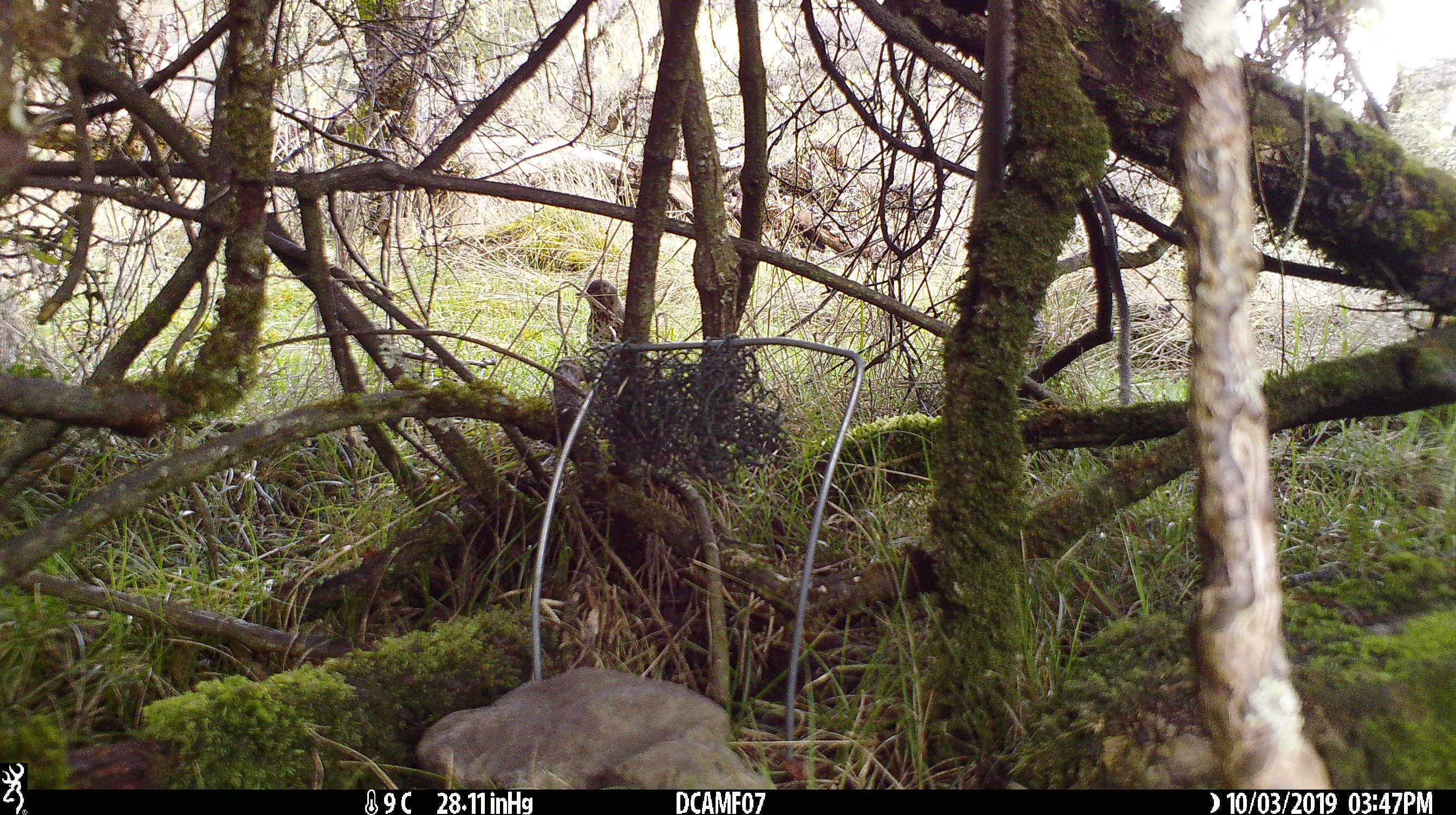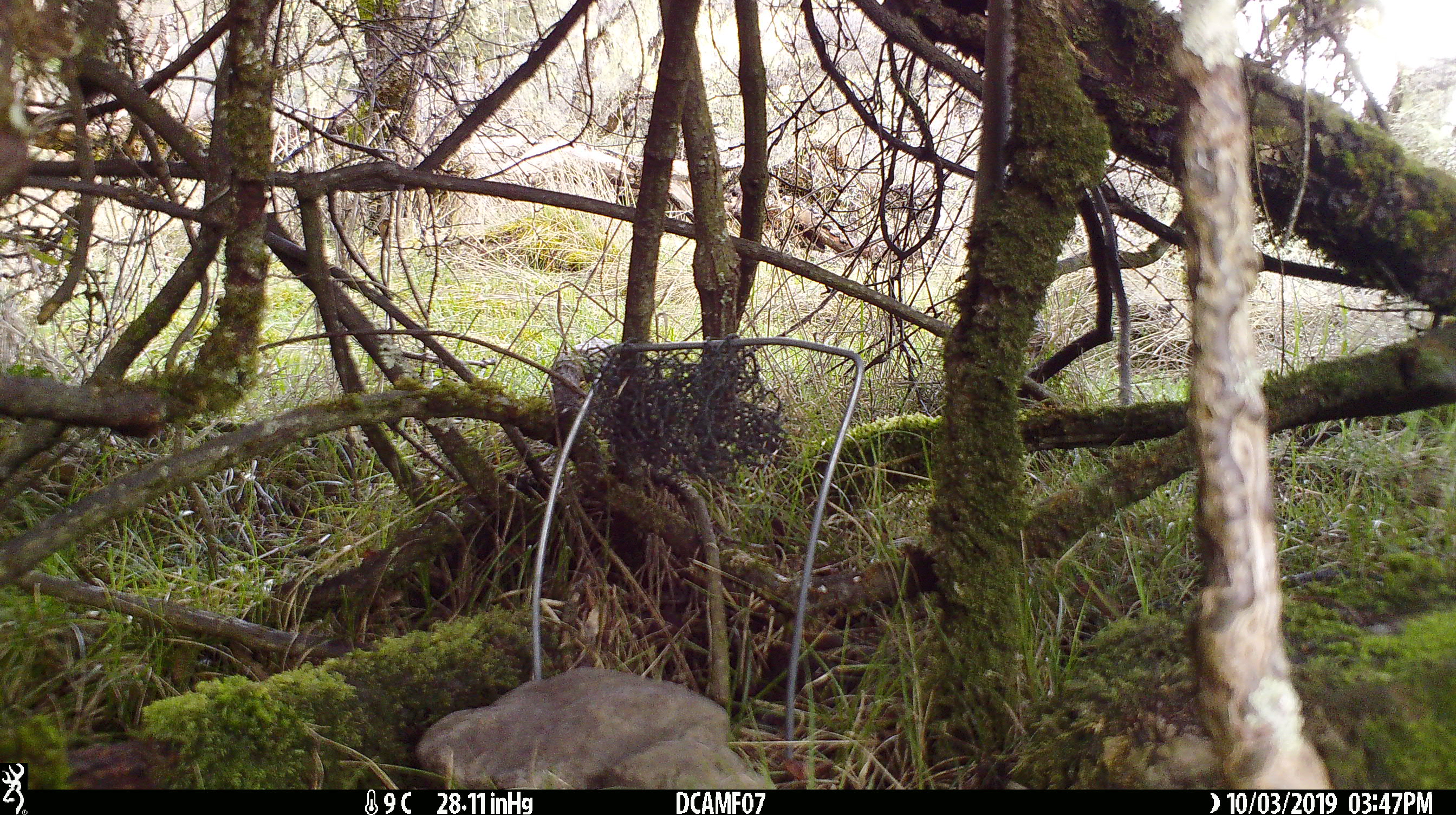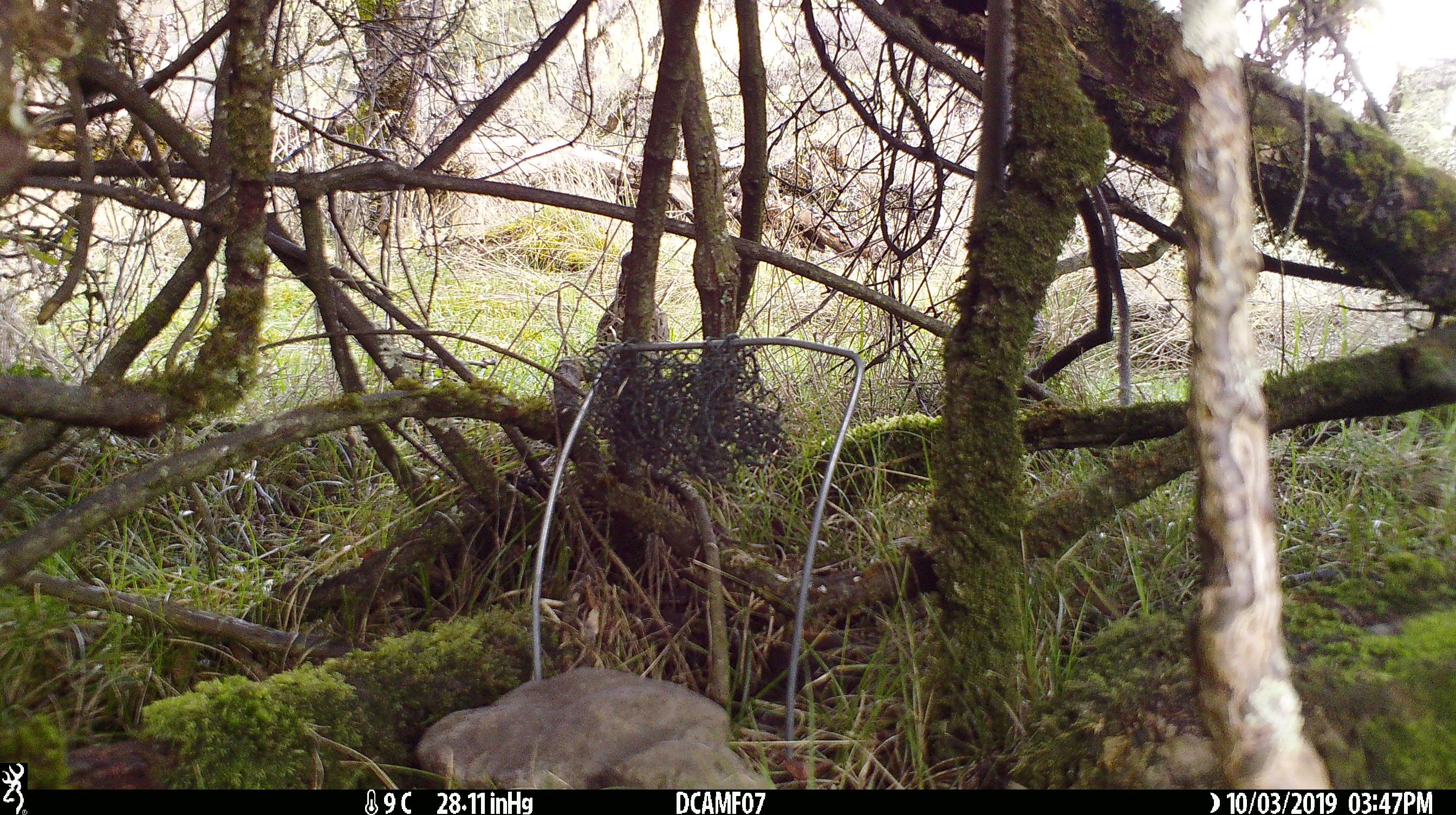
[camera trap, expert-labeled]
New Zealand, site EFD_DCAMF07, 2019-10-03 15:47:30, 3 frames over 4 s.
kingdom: Animalia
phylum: Chordata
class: Aves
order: Passeriformes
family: Turdidae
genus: Turdus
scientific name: Turdus philomelos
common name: song thrush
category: thrush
Thrush (song thrush) (Turdus philomelos).